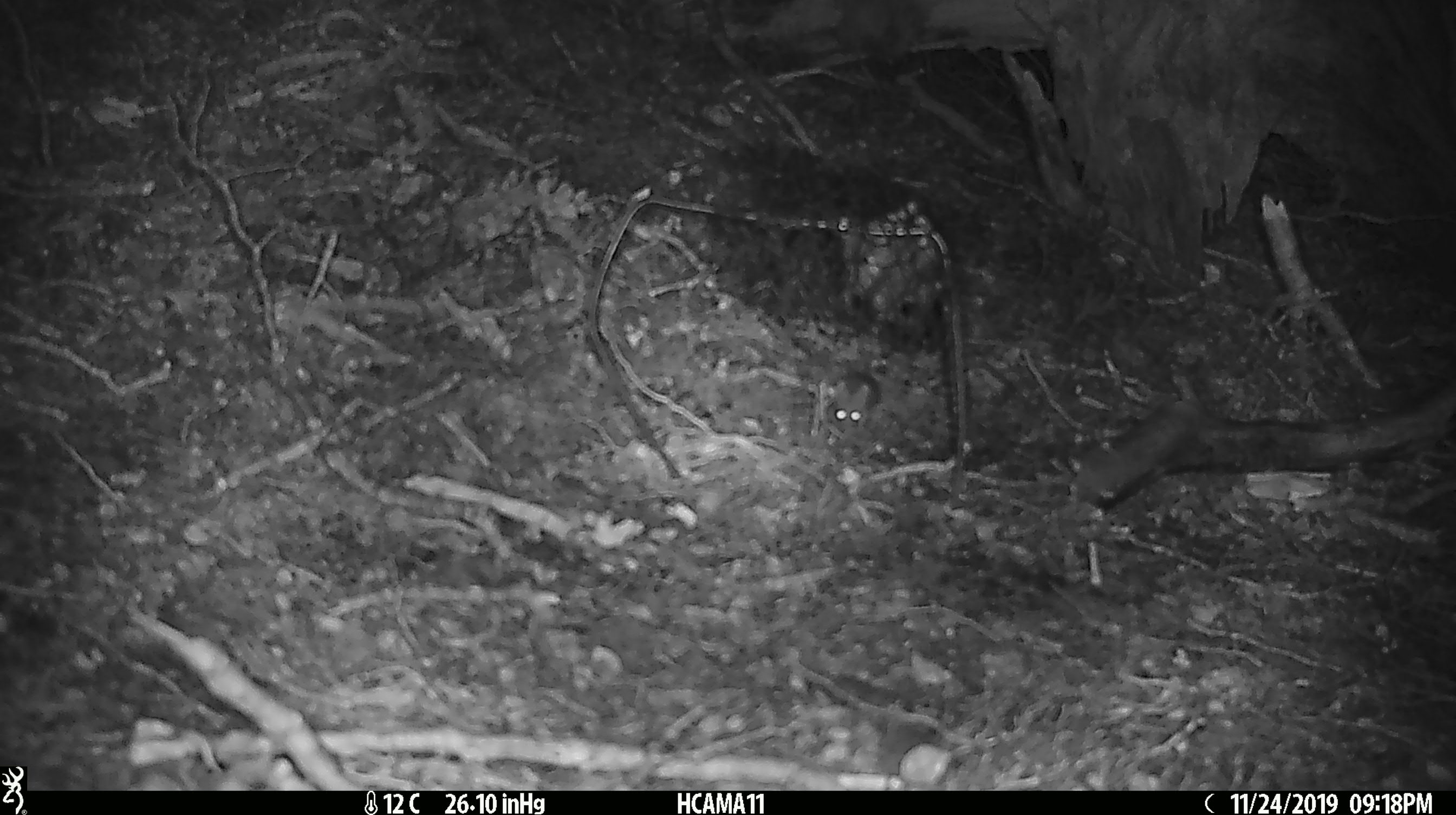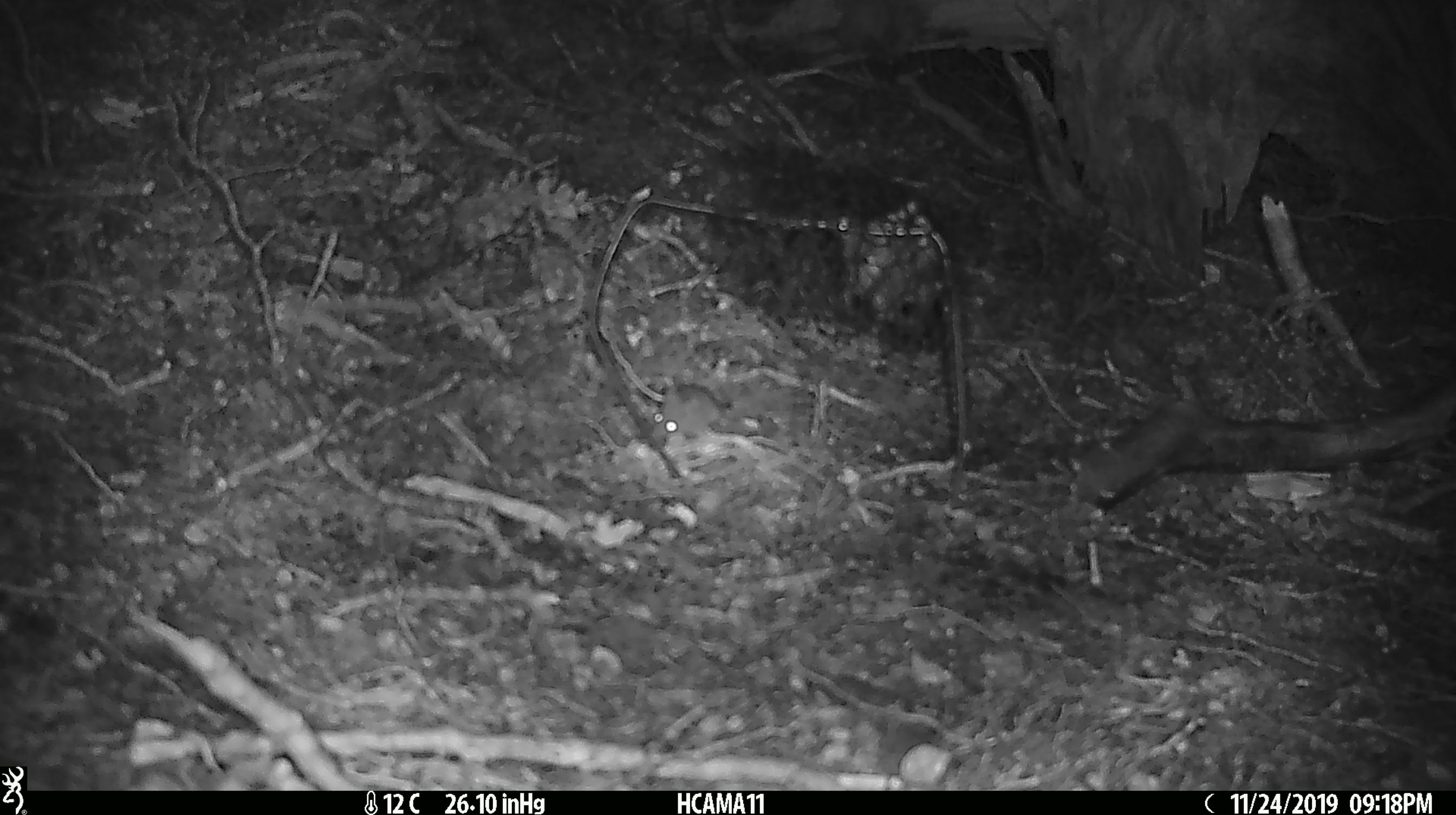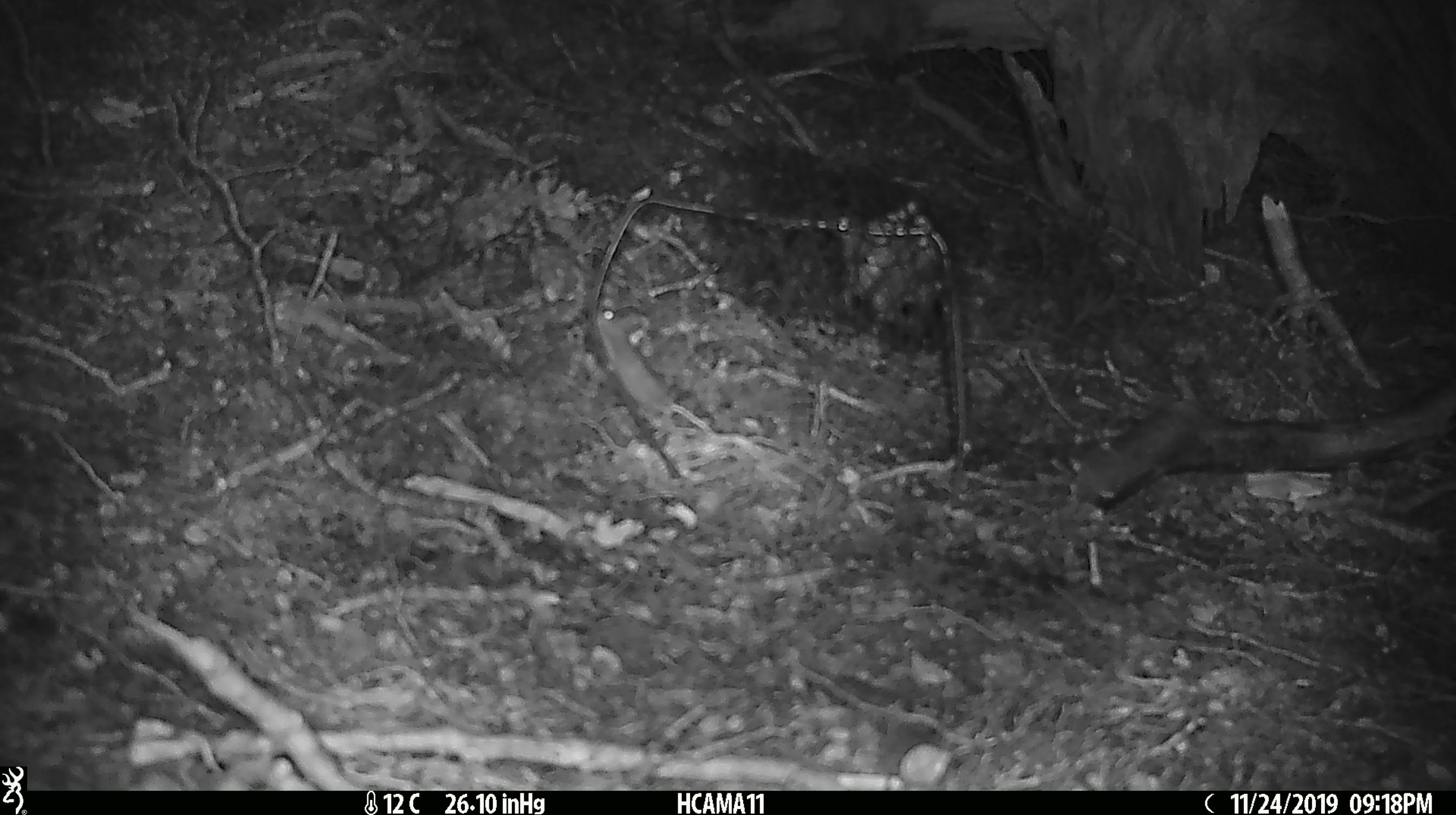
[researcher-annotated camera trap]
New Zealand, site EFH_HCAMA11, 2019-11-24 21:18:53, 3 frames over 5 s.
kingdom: Animalia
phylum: Chordata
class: Mammalia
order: Rodentia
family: Muridae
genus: Mus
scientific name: Mus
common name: mouse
Mouse (Mus).